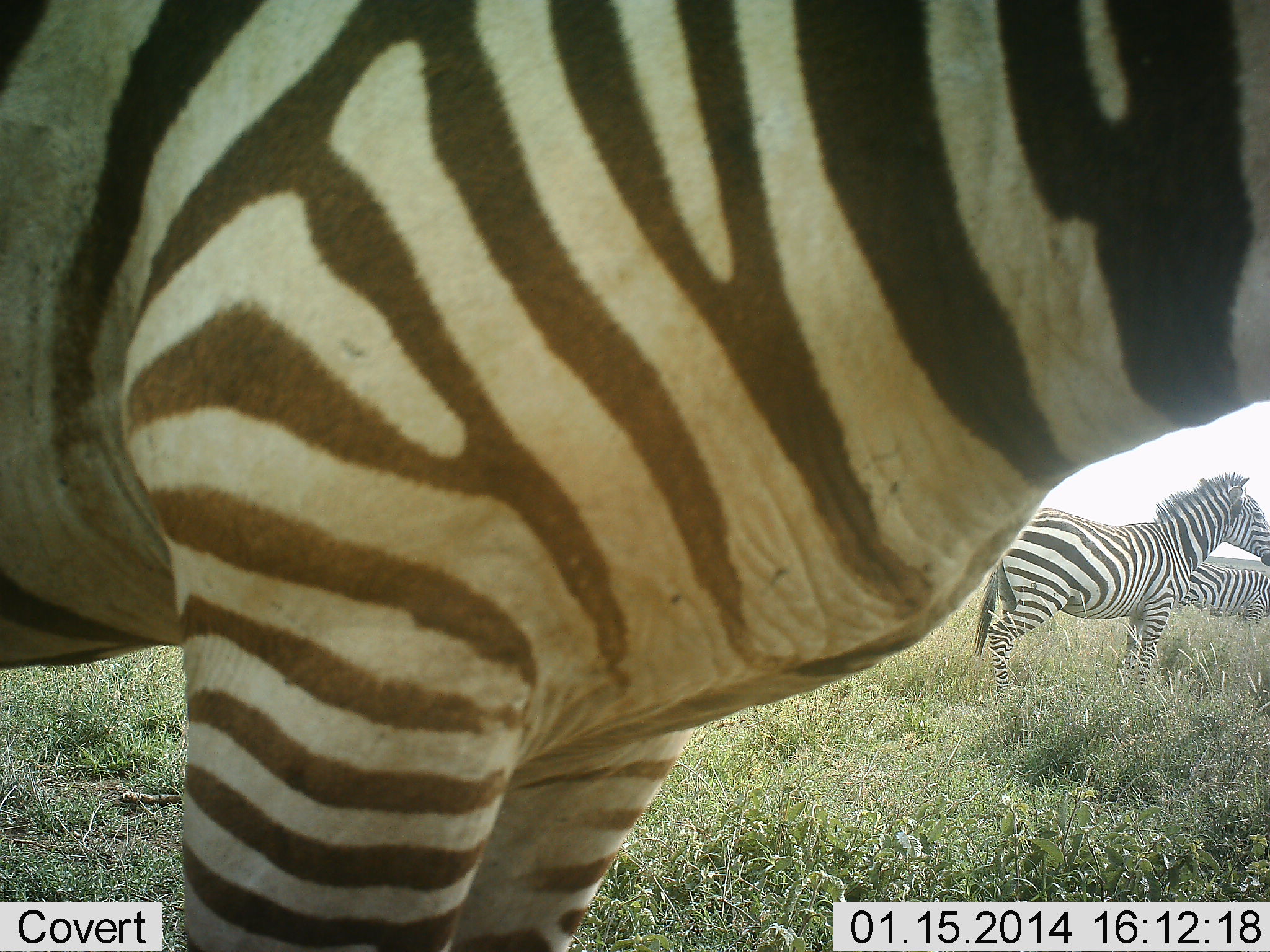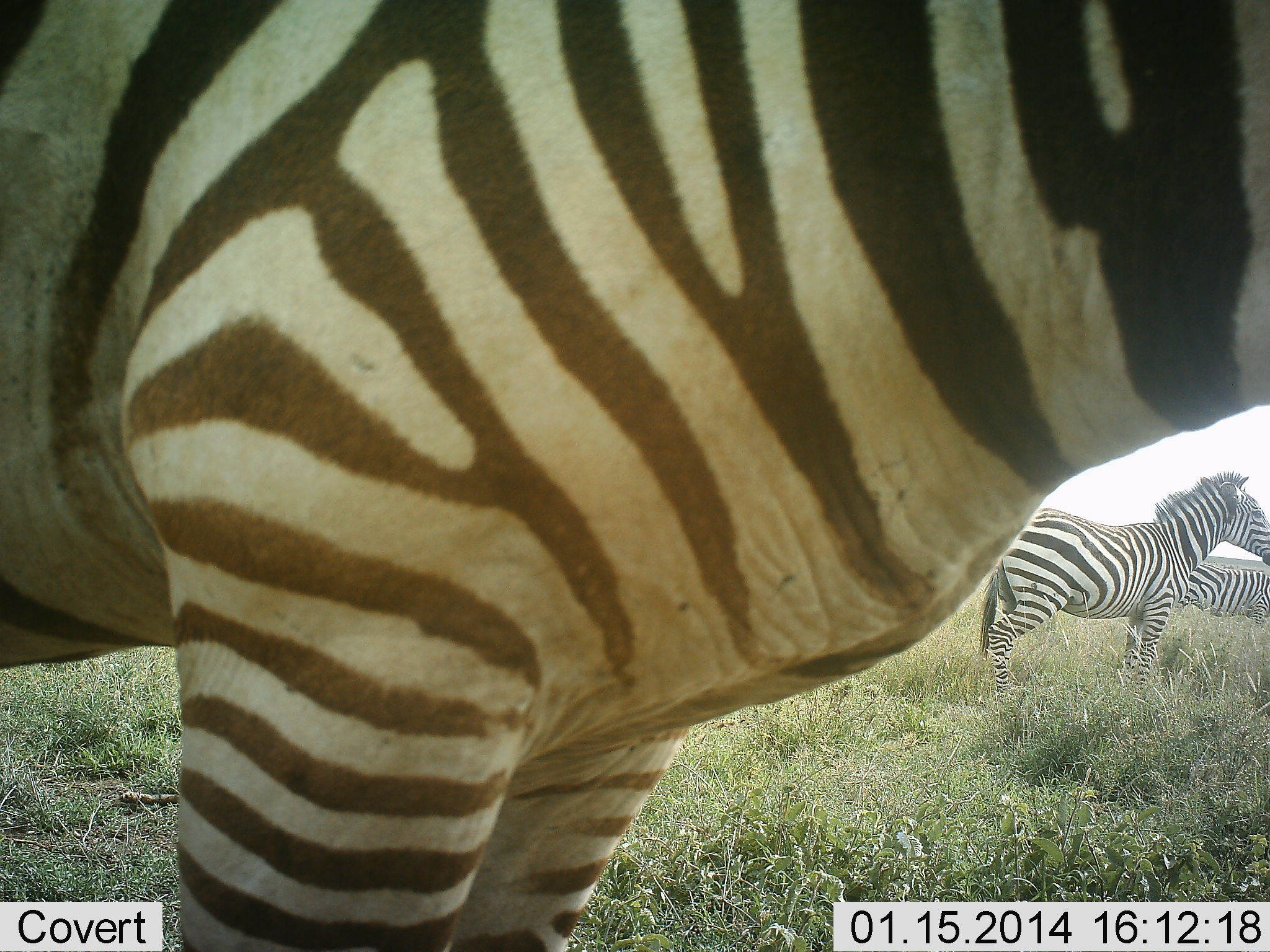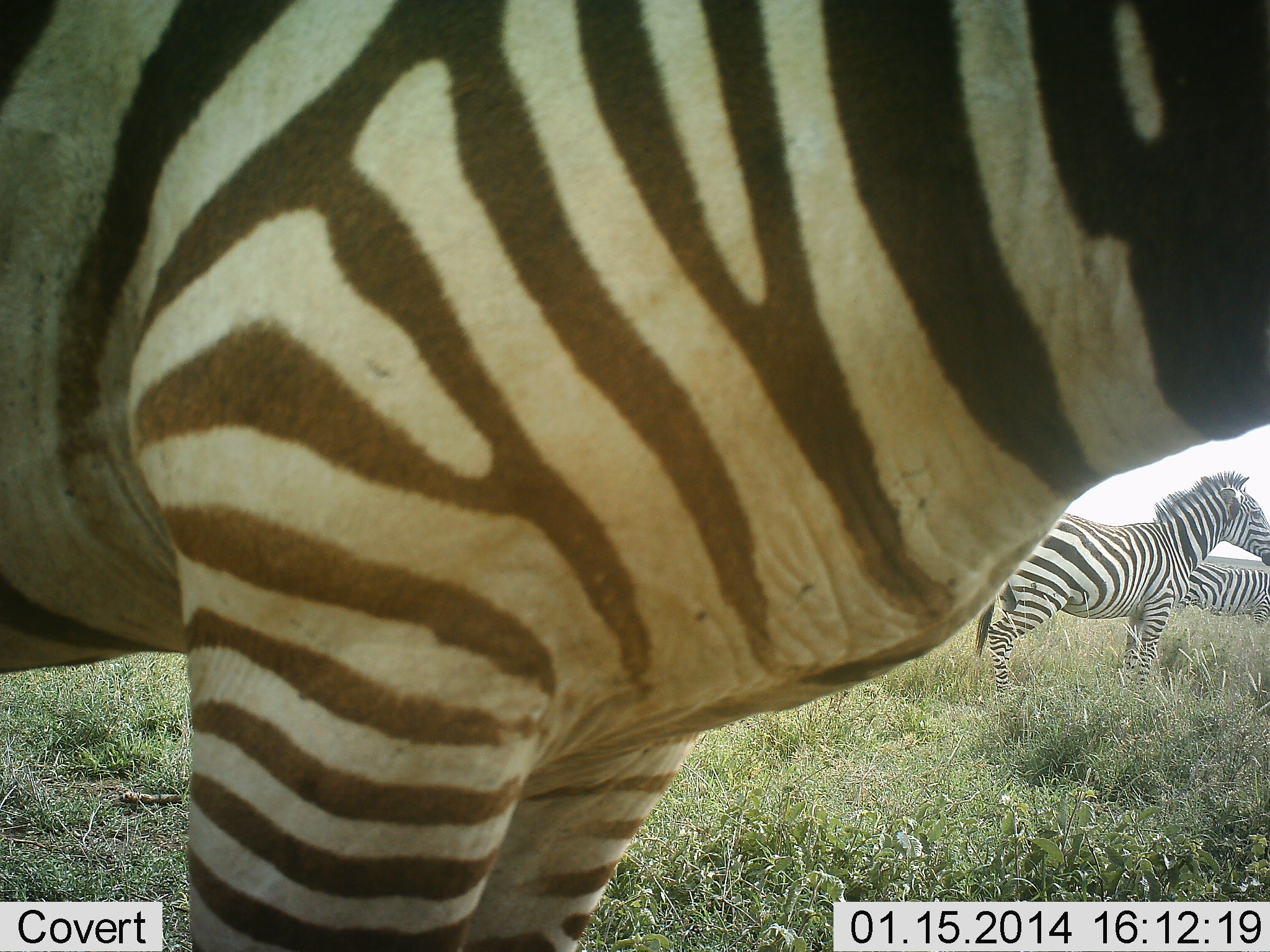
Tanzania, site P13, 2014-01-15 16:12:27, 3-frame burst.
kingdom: Animalia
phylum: Chordata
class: Mammalia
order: Perissodactyla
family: Equidae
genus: Equus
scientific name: Equus quagga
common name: plains zebra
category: zebra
Zebra (plains zebra) (Equus quagga), count 3. Behavior (volunteer vote fractions): standing 100%, resting 0%, moving 10%, interacting 0%. Young present (vote fraction): 0%. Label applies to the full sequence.